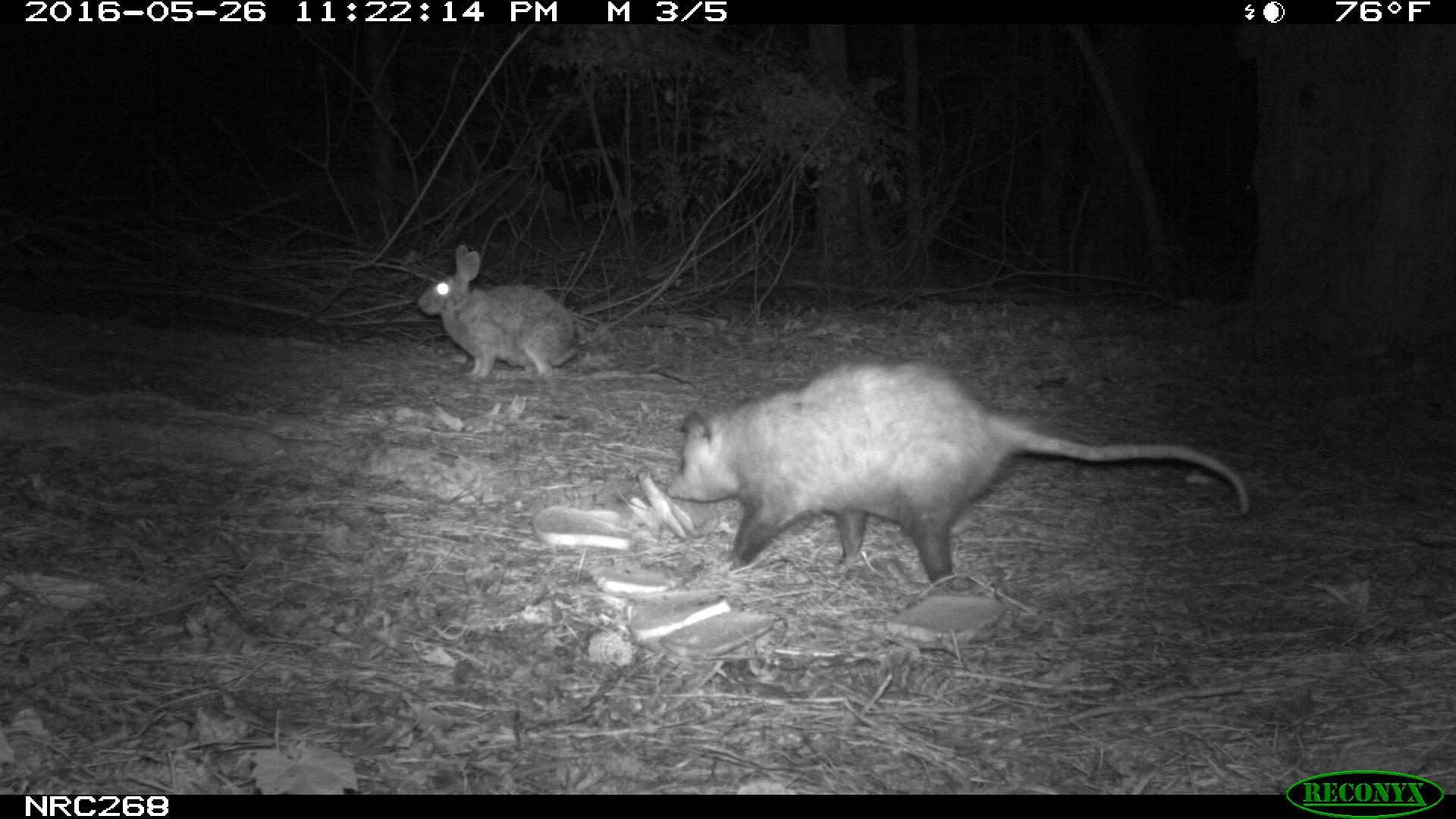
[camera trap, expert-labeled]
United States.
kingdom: Animalia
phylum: Chordata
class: Mammalia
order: Lagomorpha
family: Leporidae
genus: Sylvilagus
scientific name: Sylvilagus floridanus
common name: eastern cottontail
Eastern Cottontail (Sylvilagus floridanus).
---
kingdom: Animalia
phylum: Chordata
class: Mammalia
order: Didelphimorphia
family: Didelphidae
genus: Didelphis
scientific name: Didelphis virginiana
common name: virginia opossum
Virginia Opossum (Didelphis virginiana).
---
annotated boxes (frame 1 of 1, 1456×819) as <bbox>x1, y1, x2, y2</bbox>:
Eastern Cottontail: <bbox>408, 234, 596, 391</bbox>
Virginia Opossum: <bbox>657, 346, 1257, 588</bbox>